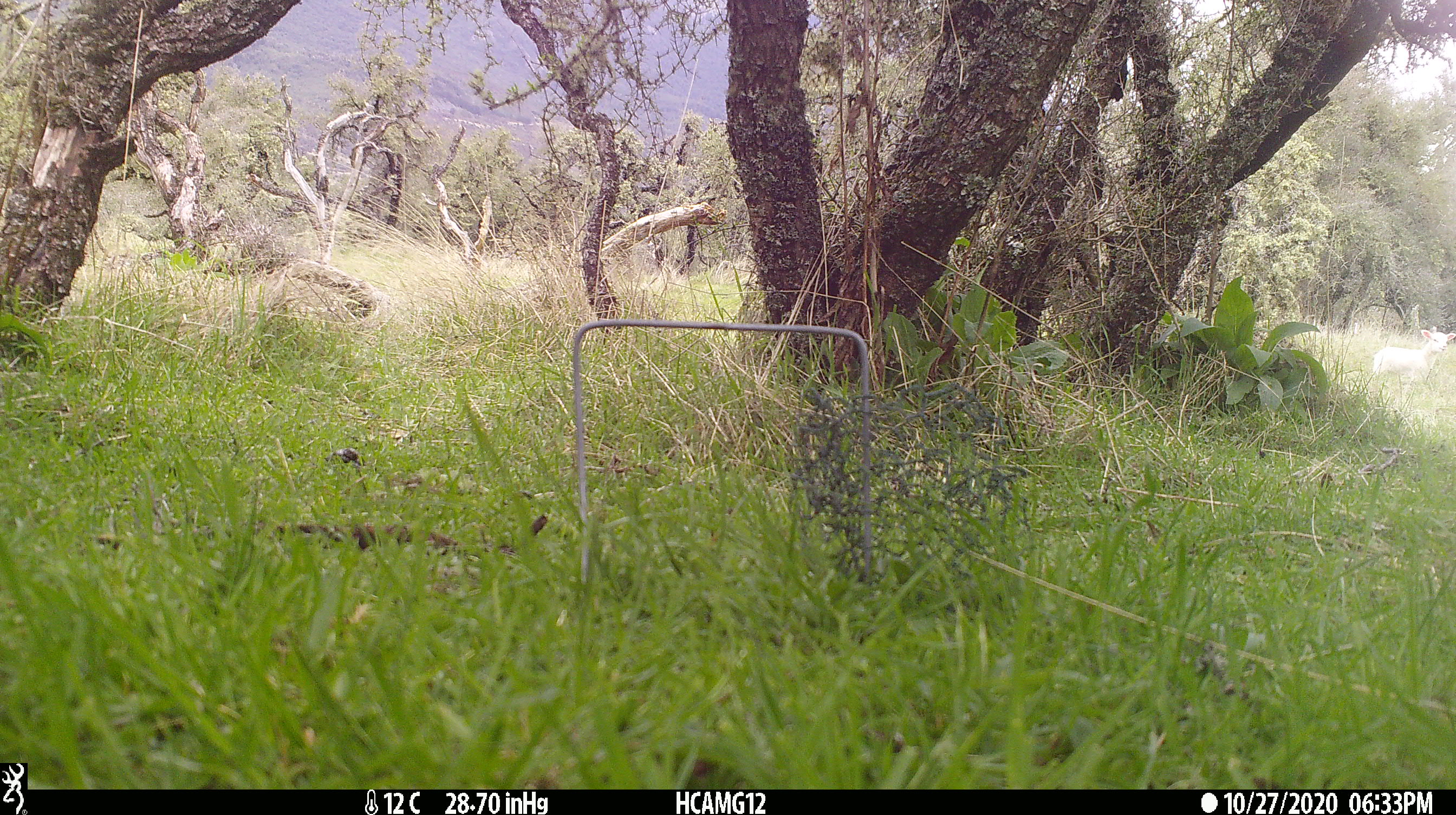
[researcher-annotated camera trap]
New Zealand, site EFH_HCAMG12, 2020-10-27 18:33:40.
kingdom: Animalia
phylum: Chordata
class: Mammalia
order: Artiodactyla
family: Bovidae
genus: Ovis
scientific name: Ovis aries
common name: domestic sheep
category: sheep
Sheep (domestic sheep) (Ovis aries).